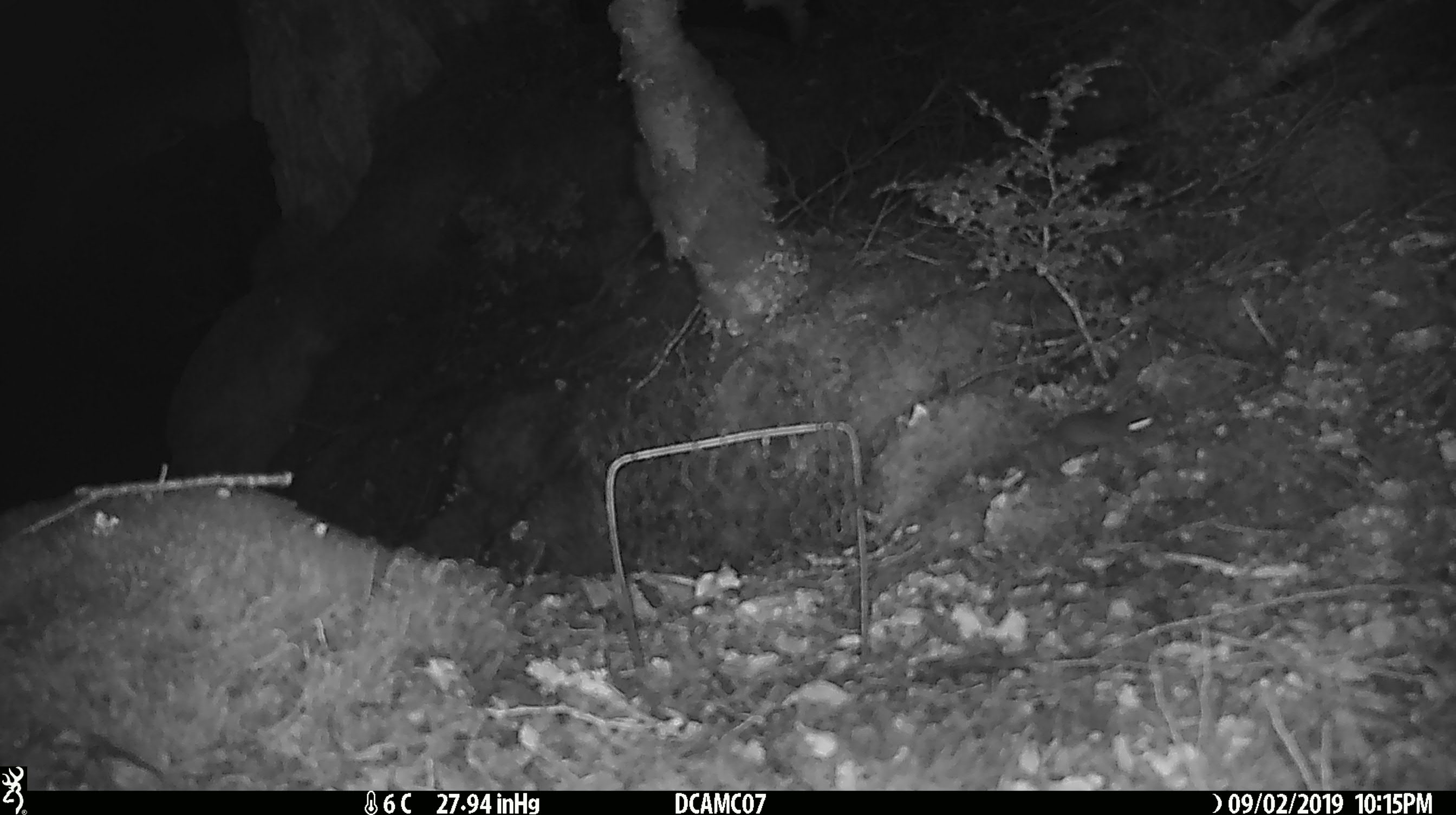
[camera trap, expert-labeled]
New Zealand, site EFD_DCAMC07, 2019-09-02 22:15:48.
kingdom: Animalia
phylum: Chordata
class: Mammalia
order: Rodentia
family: Muridae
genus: Mus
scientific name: Mus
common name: mouse